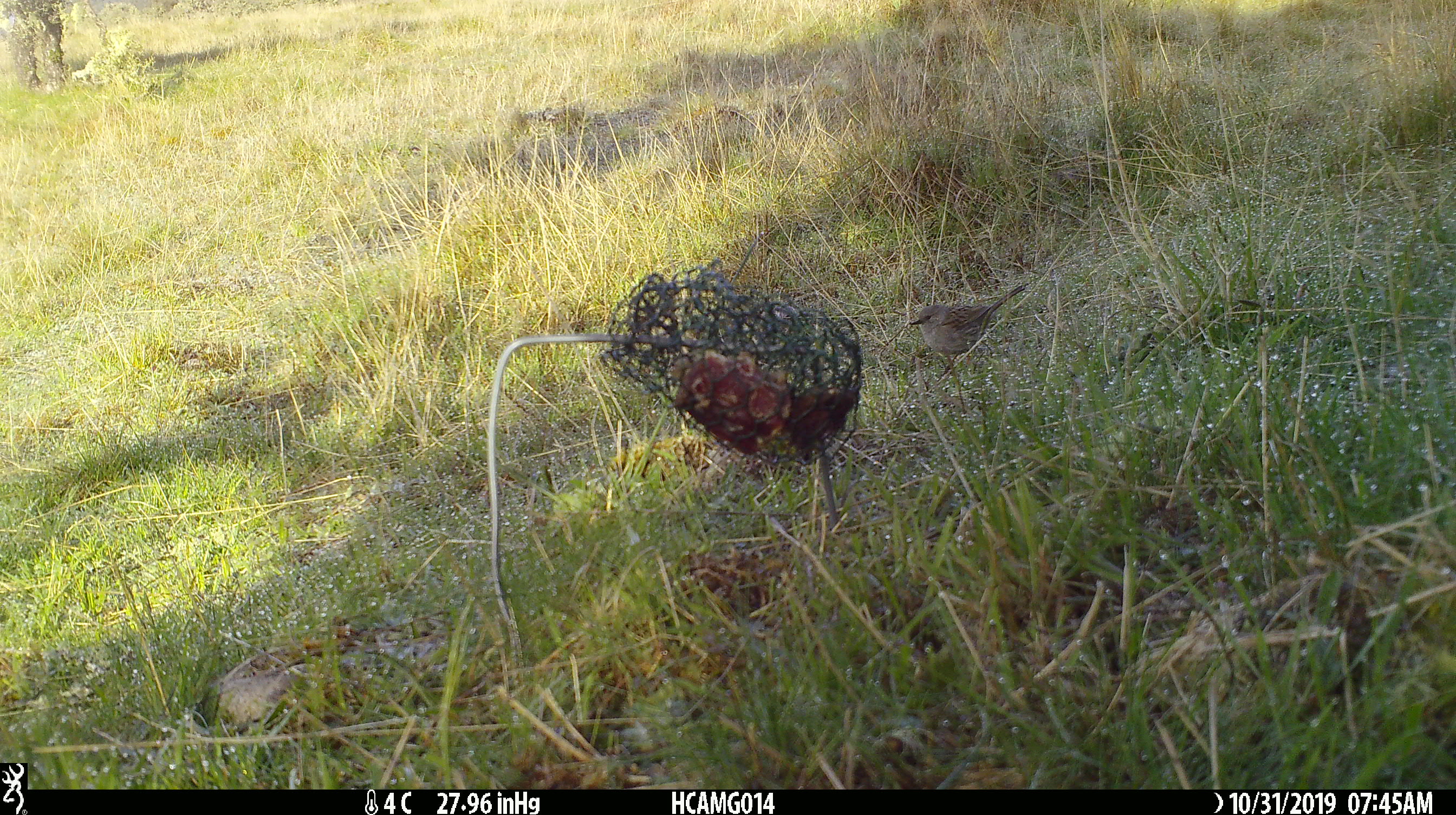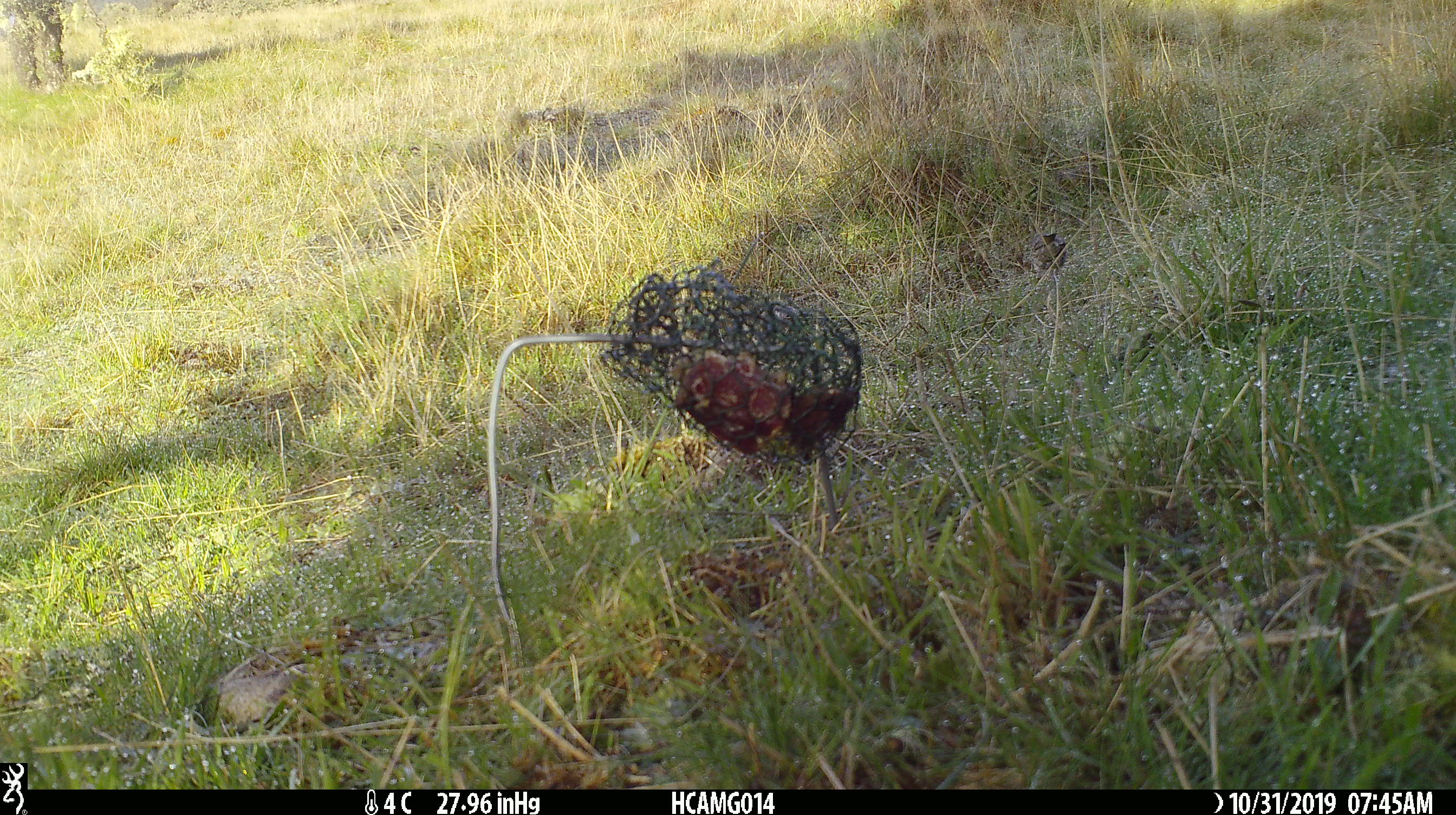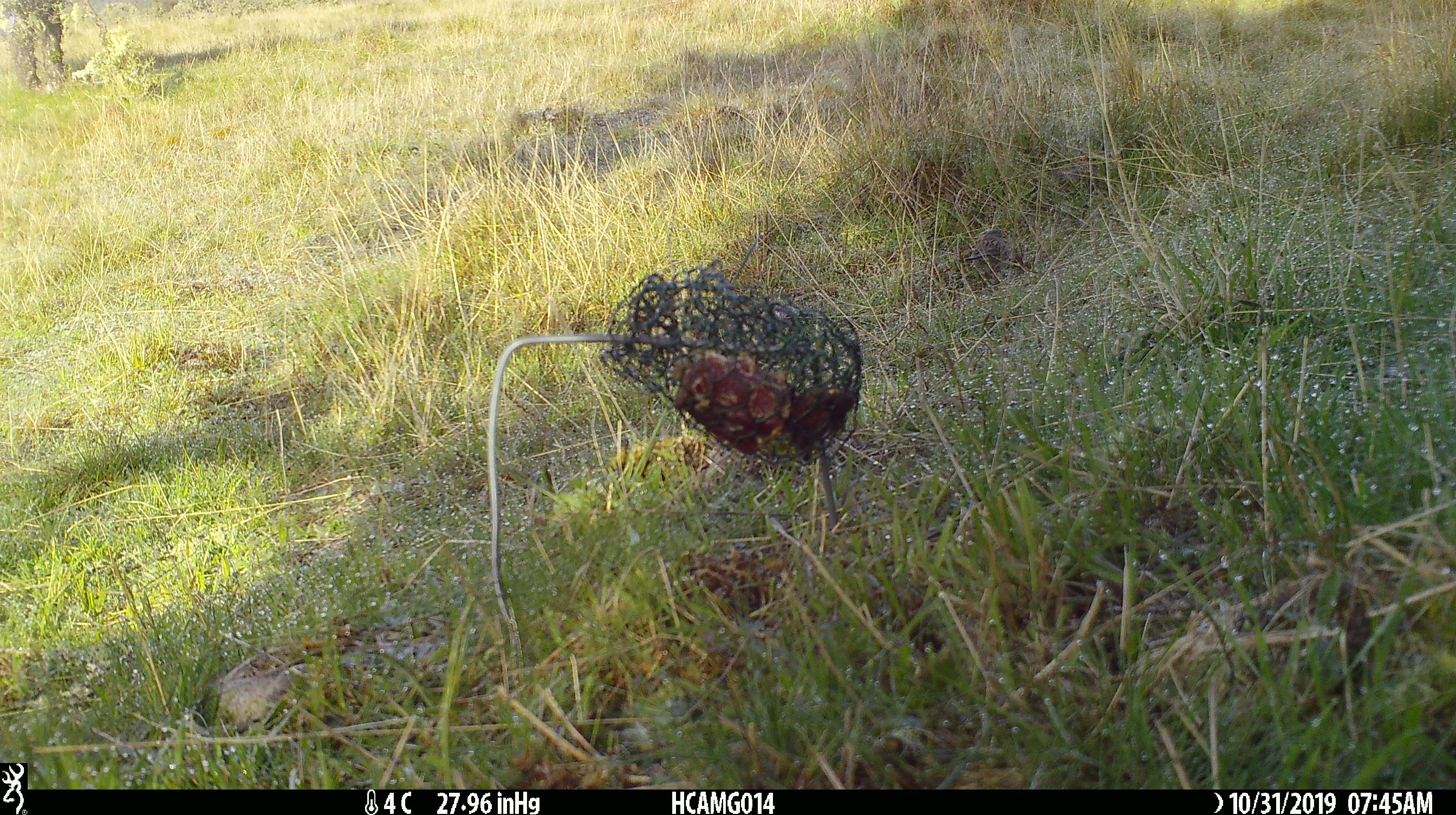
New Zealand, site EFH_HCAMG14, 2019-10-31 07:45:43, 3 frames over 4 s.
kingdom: Animalia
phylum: Chordata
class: Aves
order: Passeriformes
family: Prunellidae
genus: Prunella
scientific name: Prunella modularis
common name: dunnock